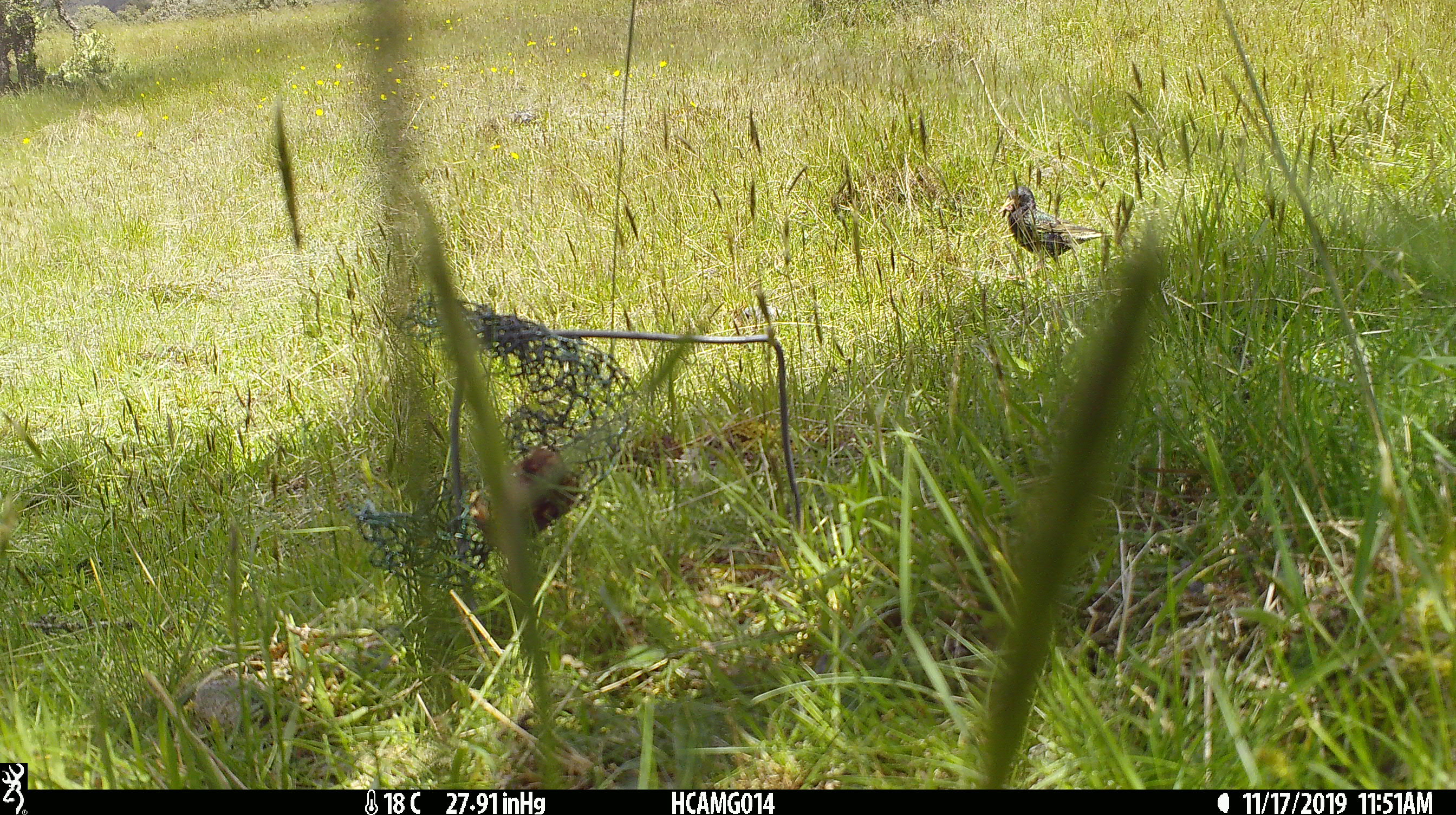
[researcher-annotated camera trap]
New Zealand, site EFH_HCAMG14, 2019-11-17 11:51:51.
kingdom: Animalia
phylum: Chordata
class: Aves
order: Passeriformes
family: Sturnidae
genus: Sturnus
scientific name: Sturnus vulgaris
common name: european starling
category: starling